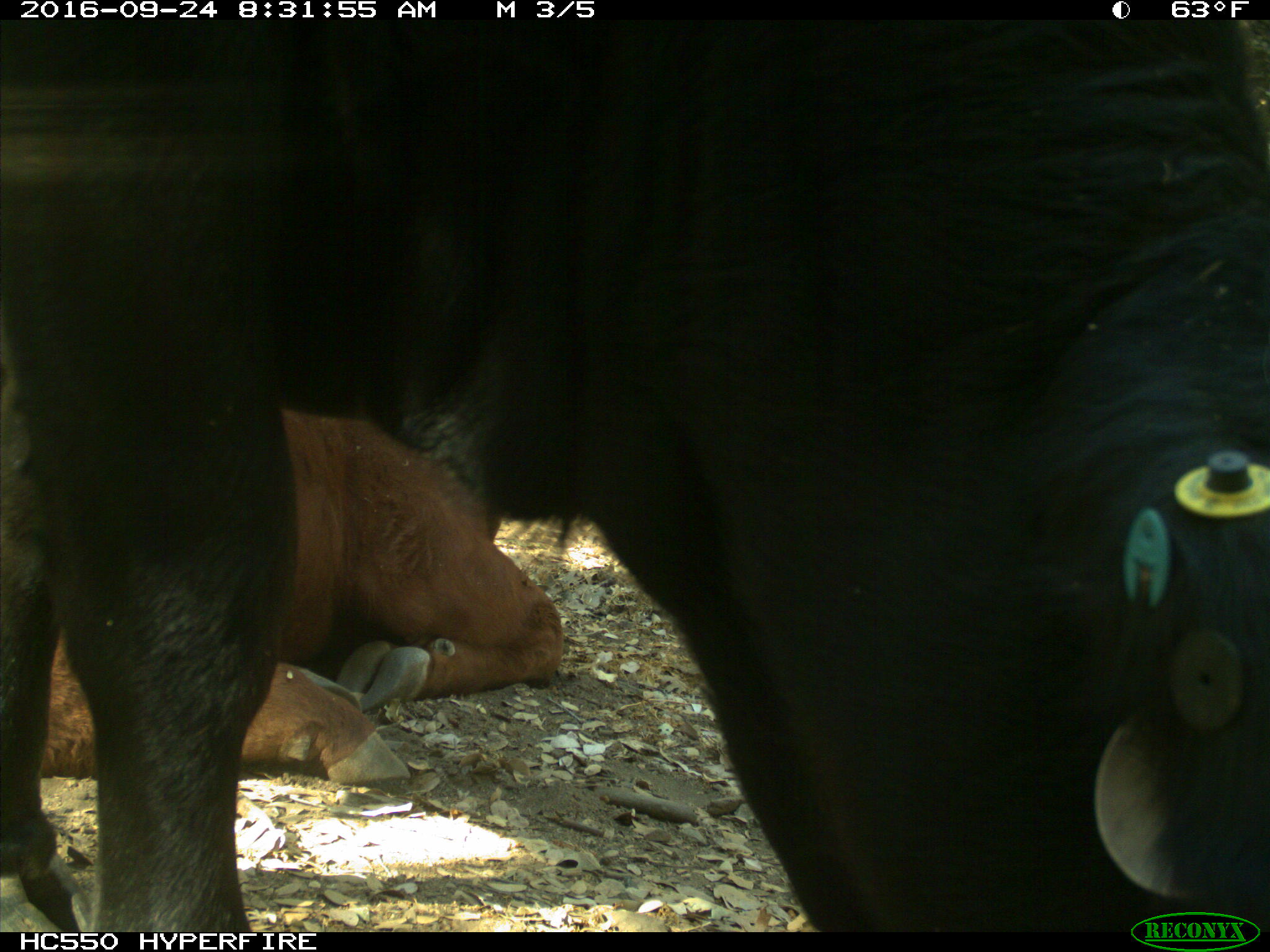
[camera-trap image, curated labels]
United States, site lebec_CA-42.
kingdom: Animalia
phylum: Chordata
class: Mammalia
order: Artiodactyla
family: Bovidae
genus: Bos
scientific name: Bos taurus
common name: domestic cow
Bos taurus (domestic cow).